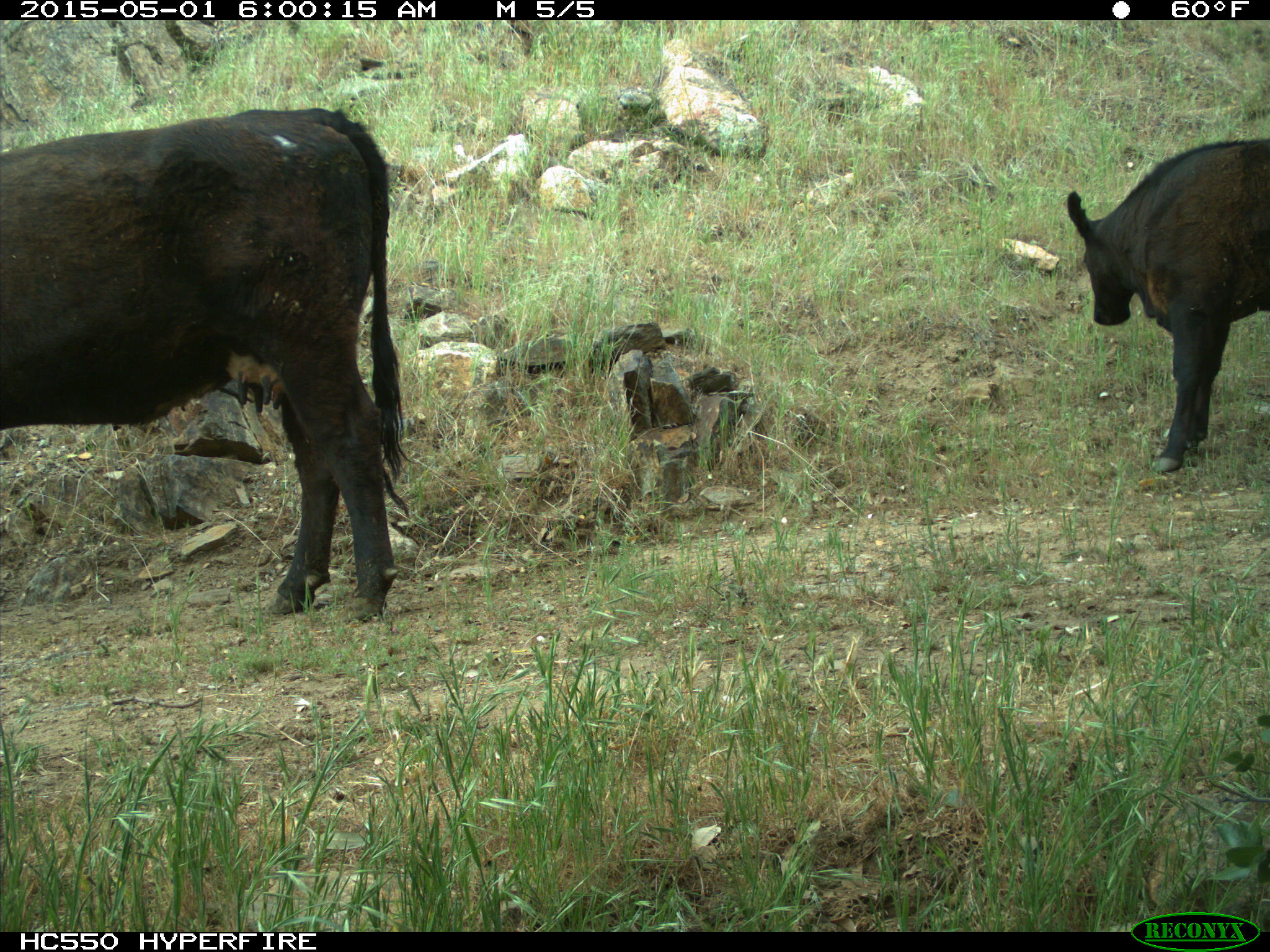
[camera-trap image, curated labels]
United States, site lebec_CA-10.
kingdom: Animalia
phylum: Chordata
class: Mammalia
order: Artiodactyla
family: Bovidae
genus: Bos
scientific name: Bos taurus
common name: domestic cow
Bos taurus (domestic cow).